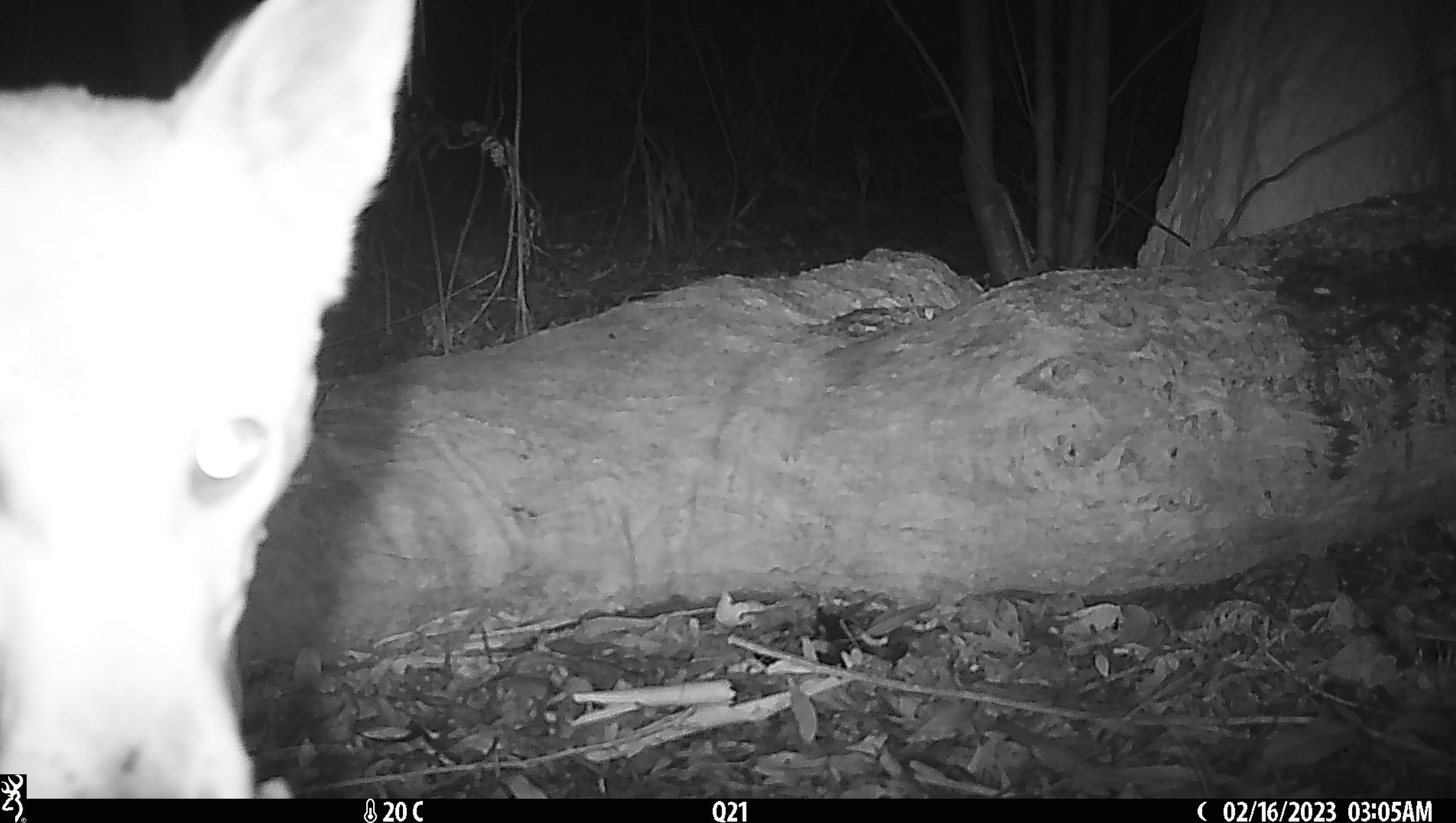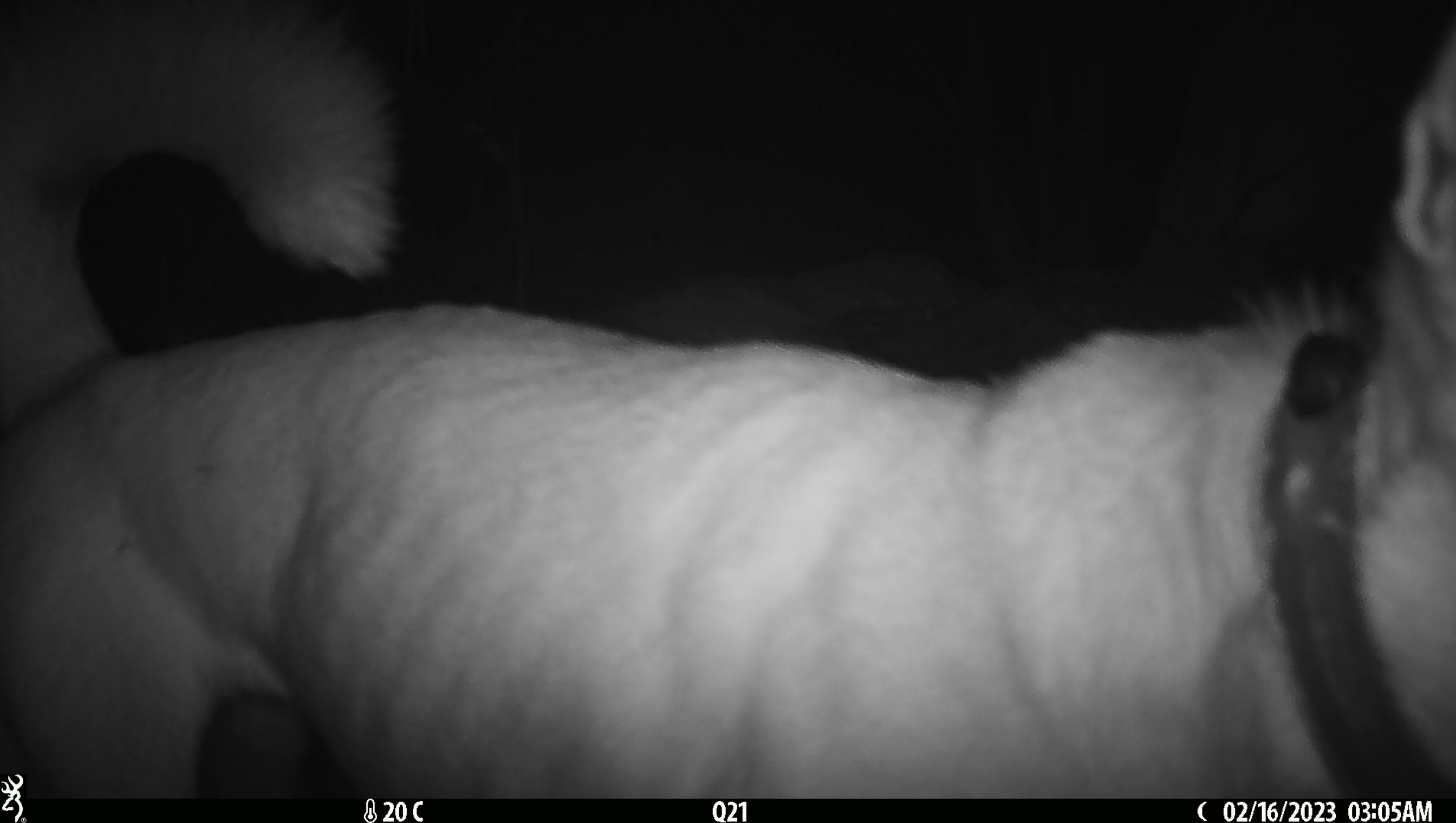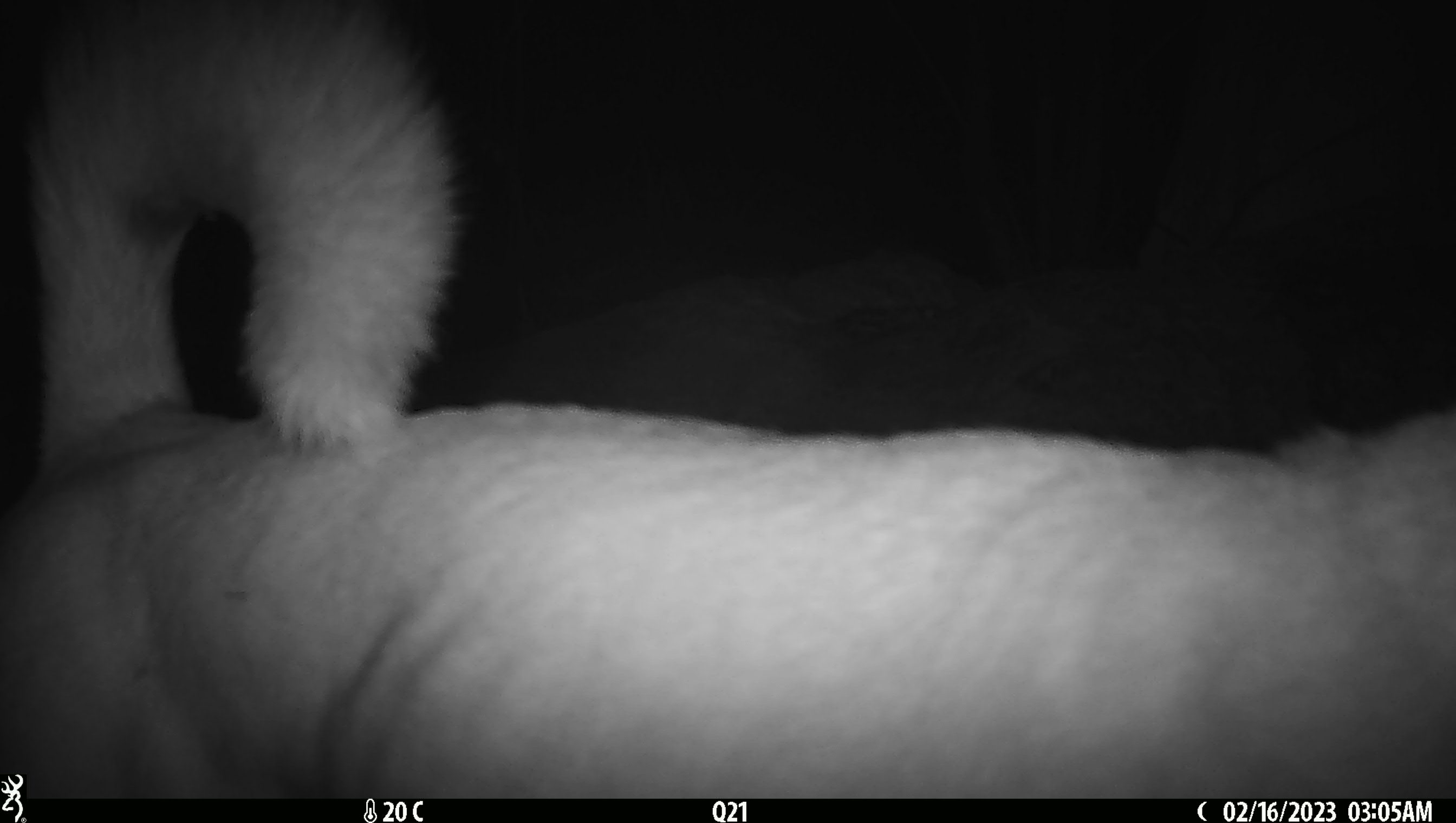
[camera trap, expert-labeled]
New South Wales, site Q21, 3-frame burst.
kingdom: Animalia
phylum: Chordata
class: Mammalia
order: Carnivora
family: Canidae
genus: Canis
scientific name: Canis familiaris dingo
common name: dingo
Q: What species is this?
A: Dingo (Canis familiaris dingo).